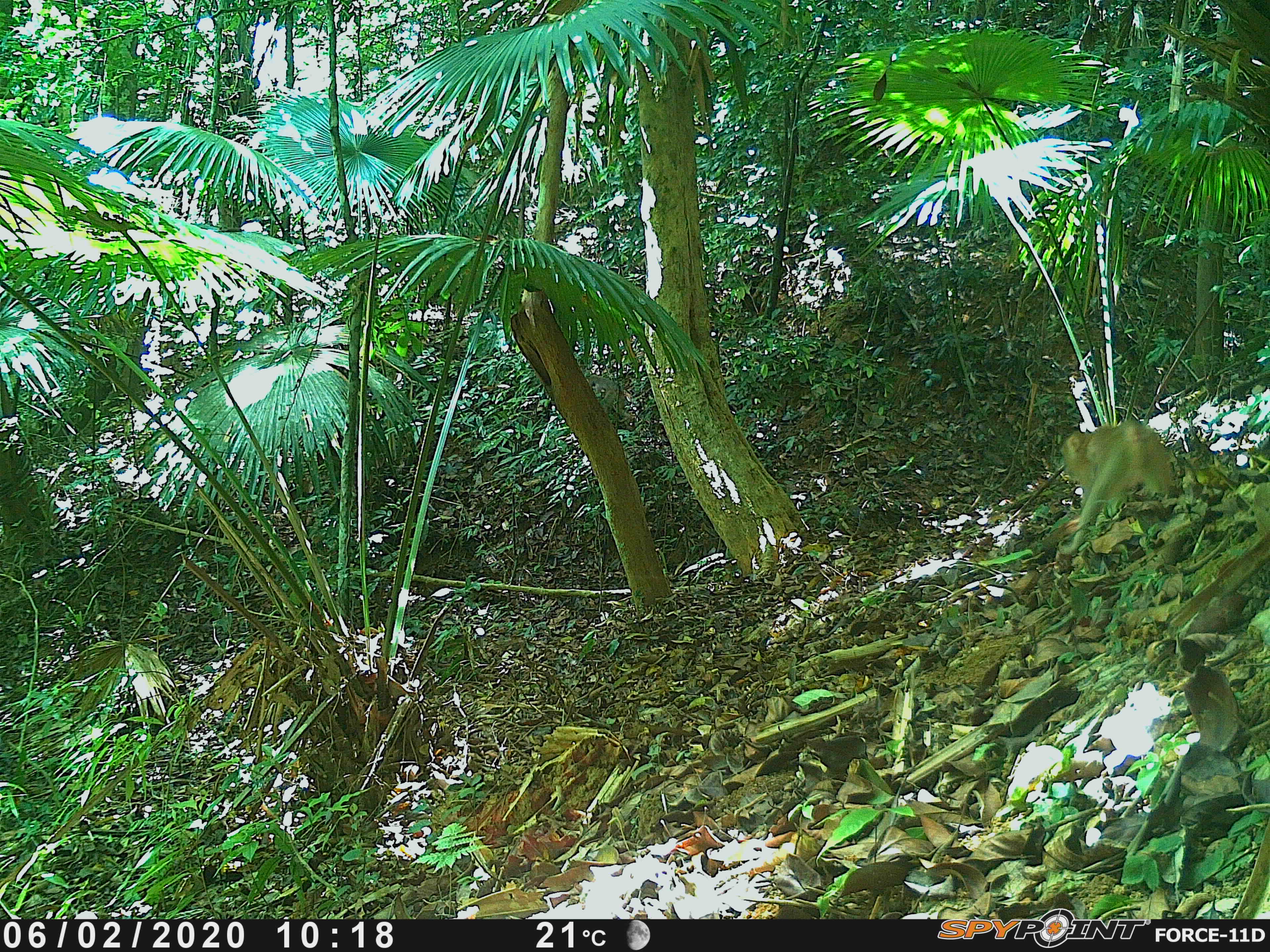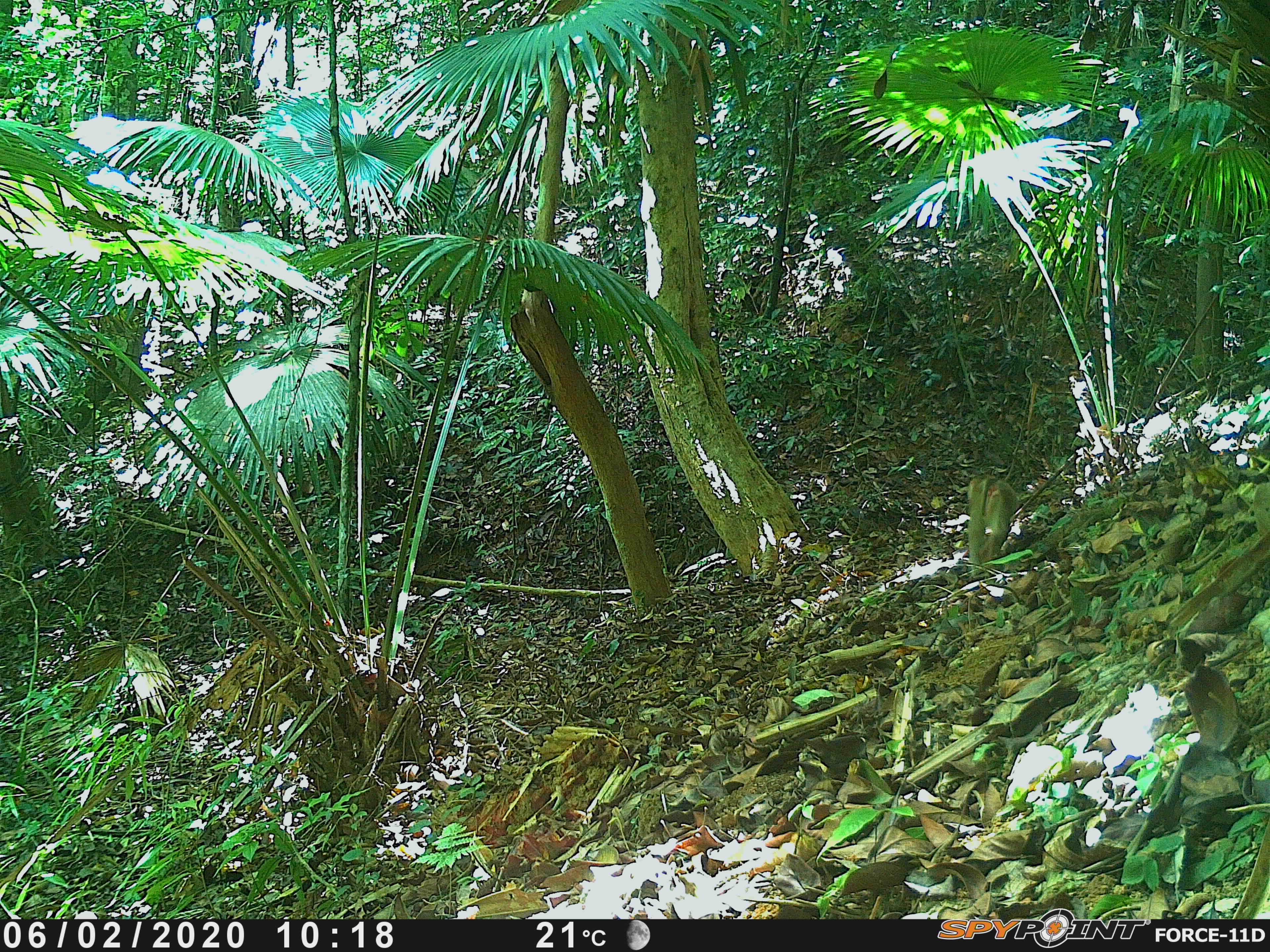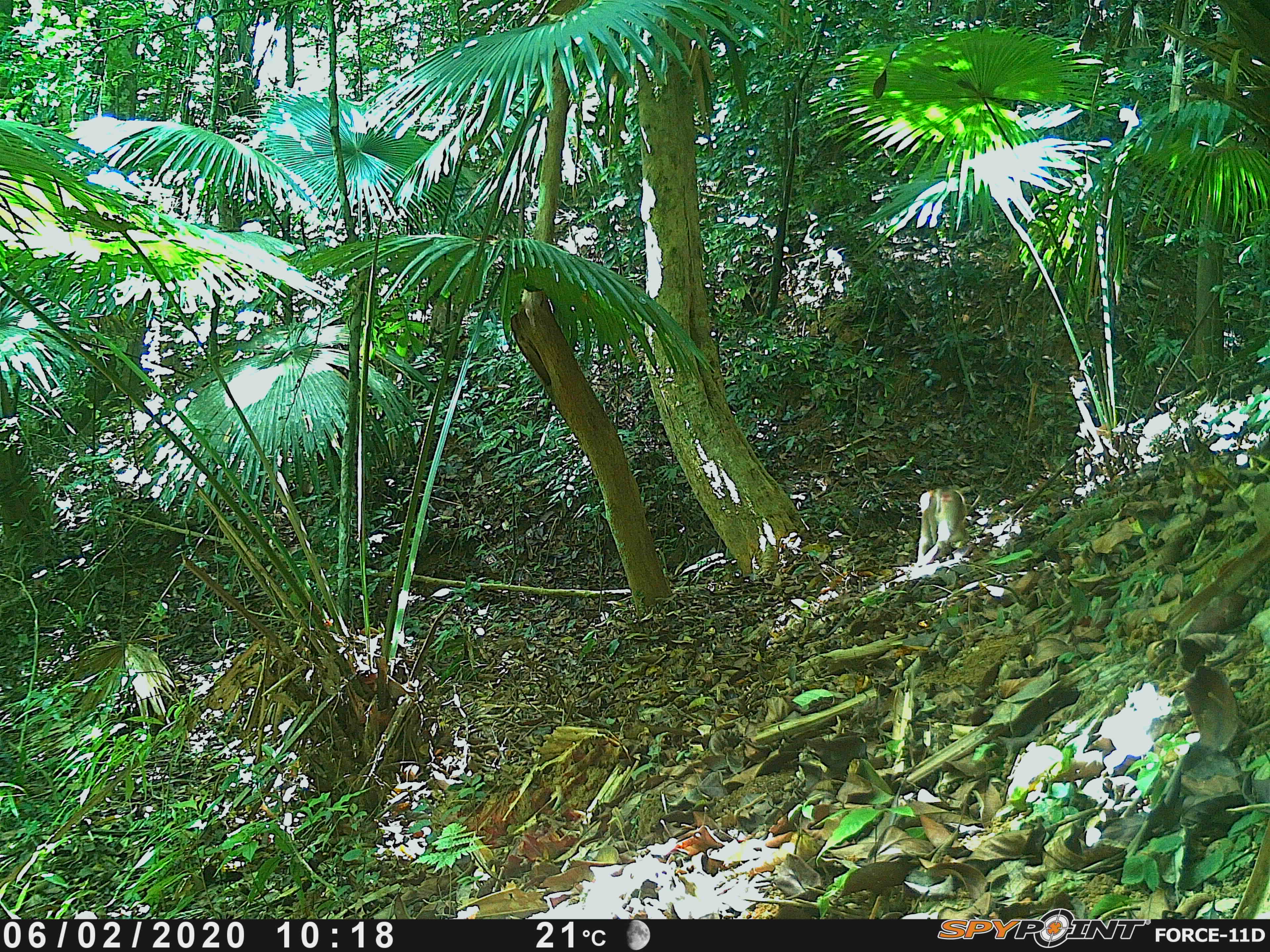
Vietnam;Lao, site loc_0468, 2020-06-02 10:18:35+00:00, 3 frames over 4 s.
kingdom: Animalia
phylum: Chordata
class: Mammalia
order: Primates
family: Cercopithecidae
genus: Macaca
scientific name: Macaca nemestrina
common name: pig-tailed macaque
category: pig tailed macaque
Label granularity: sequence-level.